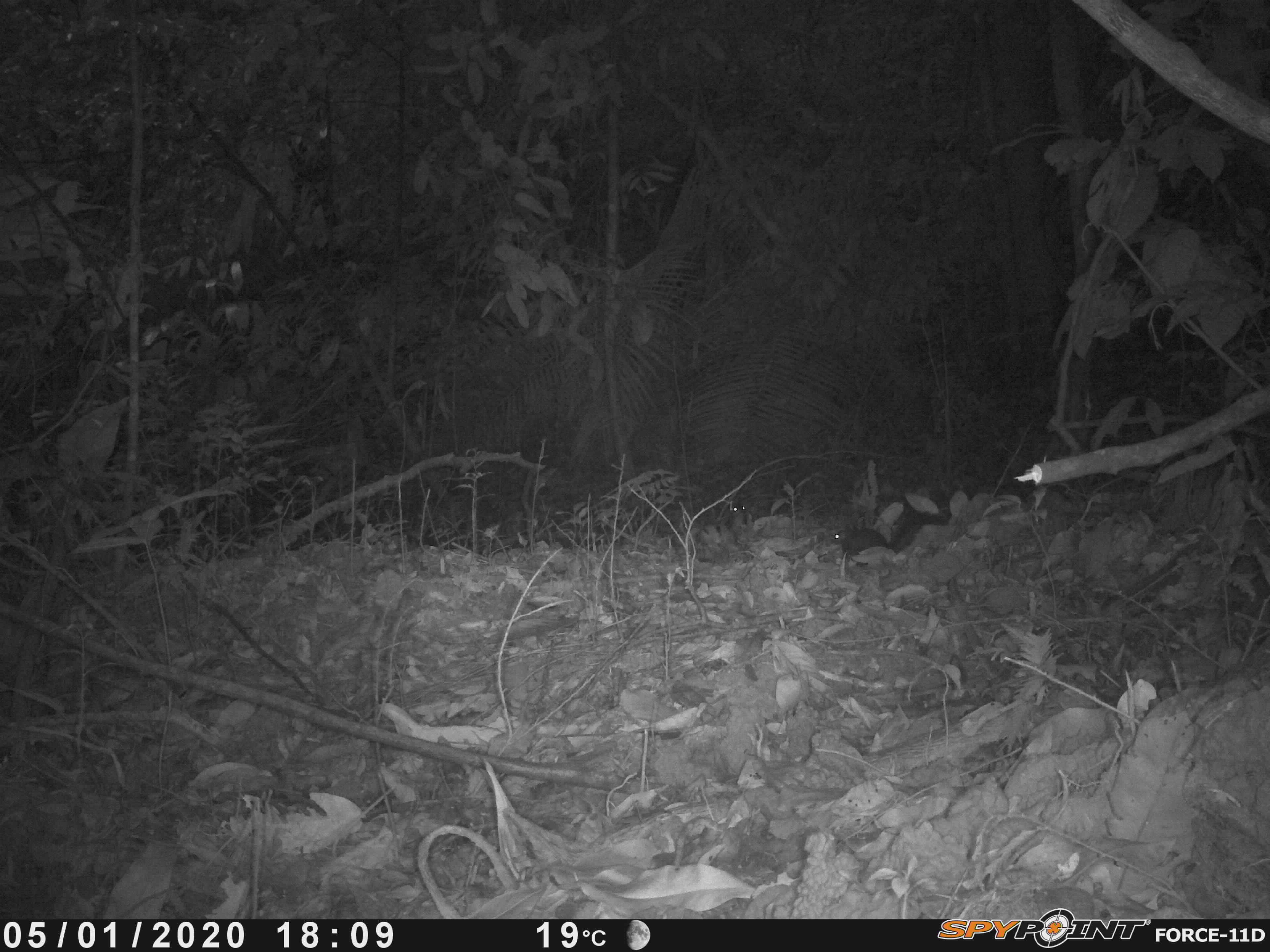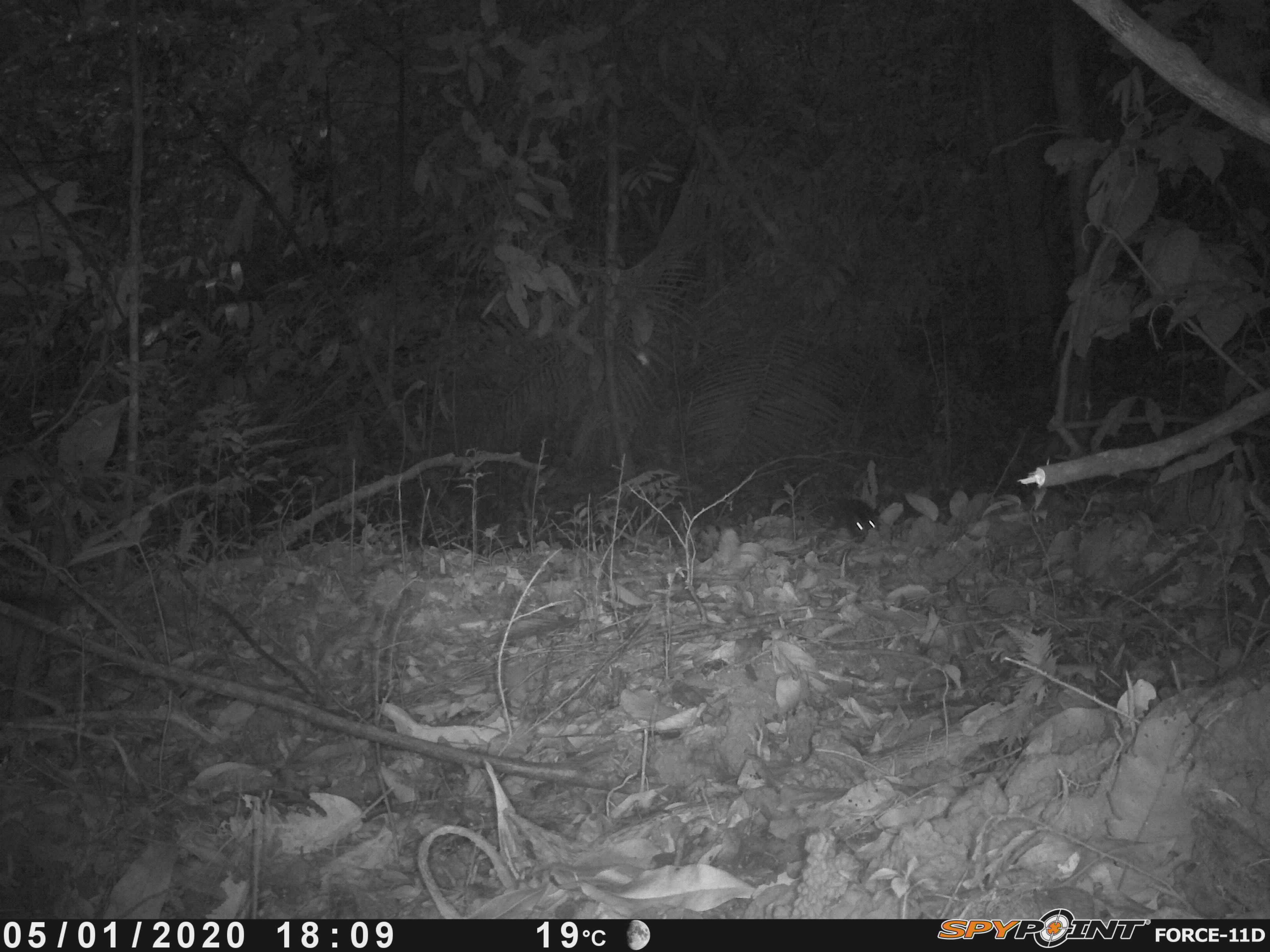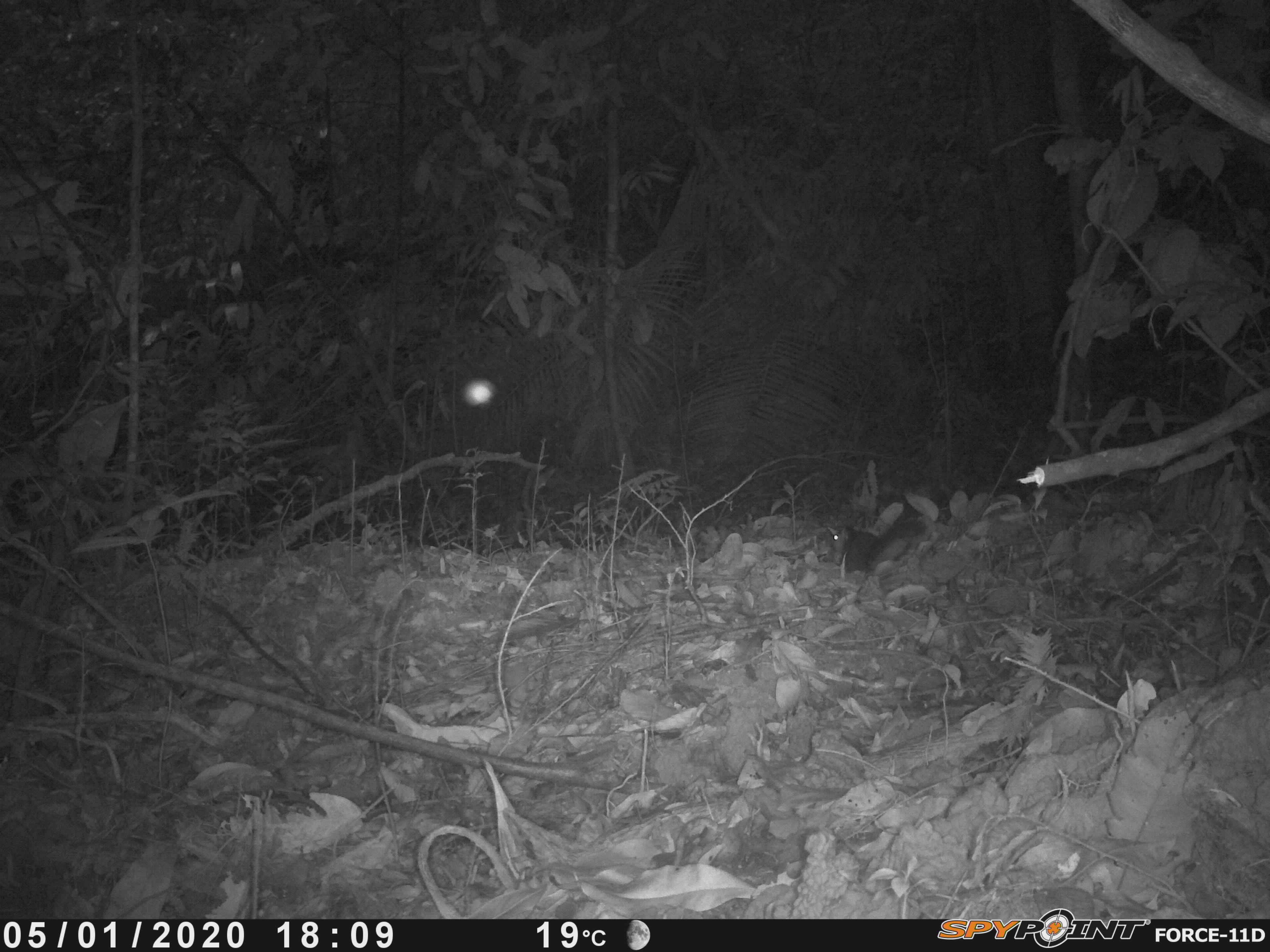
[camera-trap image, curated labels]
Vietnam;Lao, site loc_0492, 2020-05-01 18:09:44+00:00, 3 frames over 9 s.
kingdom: Animalia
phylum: Chordata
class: Mammalia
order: Rodentia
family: Sciuridae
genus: Dremomys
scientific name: Dremomys rufigenis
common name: red-cheeked squirrel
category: red cheeked squirrel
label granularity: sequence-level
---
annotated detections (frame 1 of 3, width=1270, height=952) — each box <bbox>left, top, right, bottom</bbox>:
red cheeked squirrel: <bbox>831, 512, 945, 566</bbox>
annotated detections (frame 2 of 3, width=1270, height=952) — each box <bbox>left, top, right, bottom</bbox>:
red cheeked squirrel: <bbox>823, 495, 879, 542</bbox>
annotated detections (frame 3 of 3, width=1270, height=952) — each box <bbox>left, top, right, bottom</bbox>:
red cheeked squirrel: <bbox>827, 488, 928, 573</bbox>